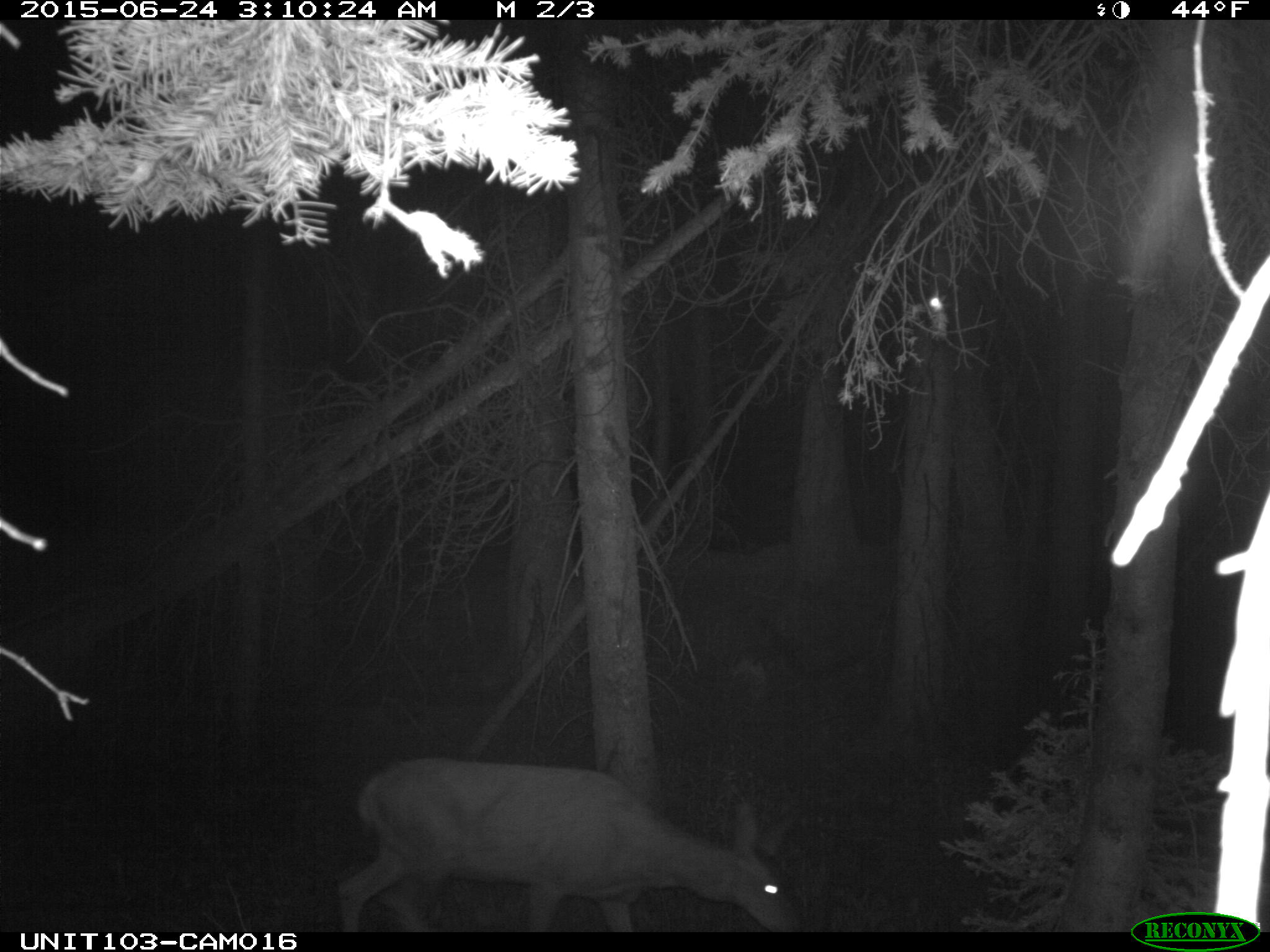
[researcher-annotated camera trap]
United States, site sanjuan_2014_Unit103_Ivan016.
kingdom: Animalia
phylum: Chordata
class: Mammalia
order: Artiodactyla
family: Cervidae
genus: Odocoileus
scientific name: Odocoileus hemionus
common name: mule deer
Odocoileus hemionus (mule deer).